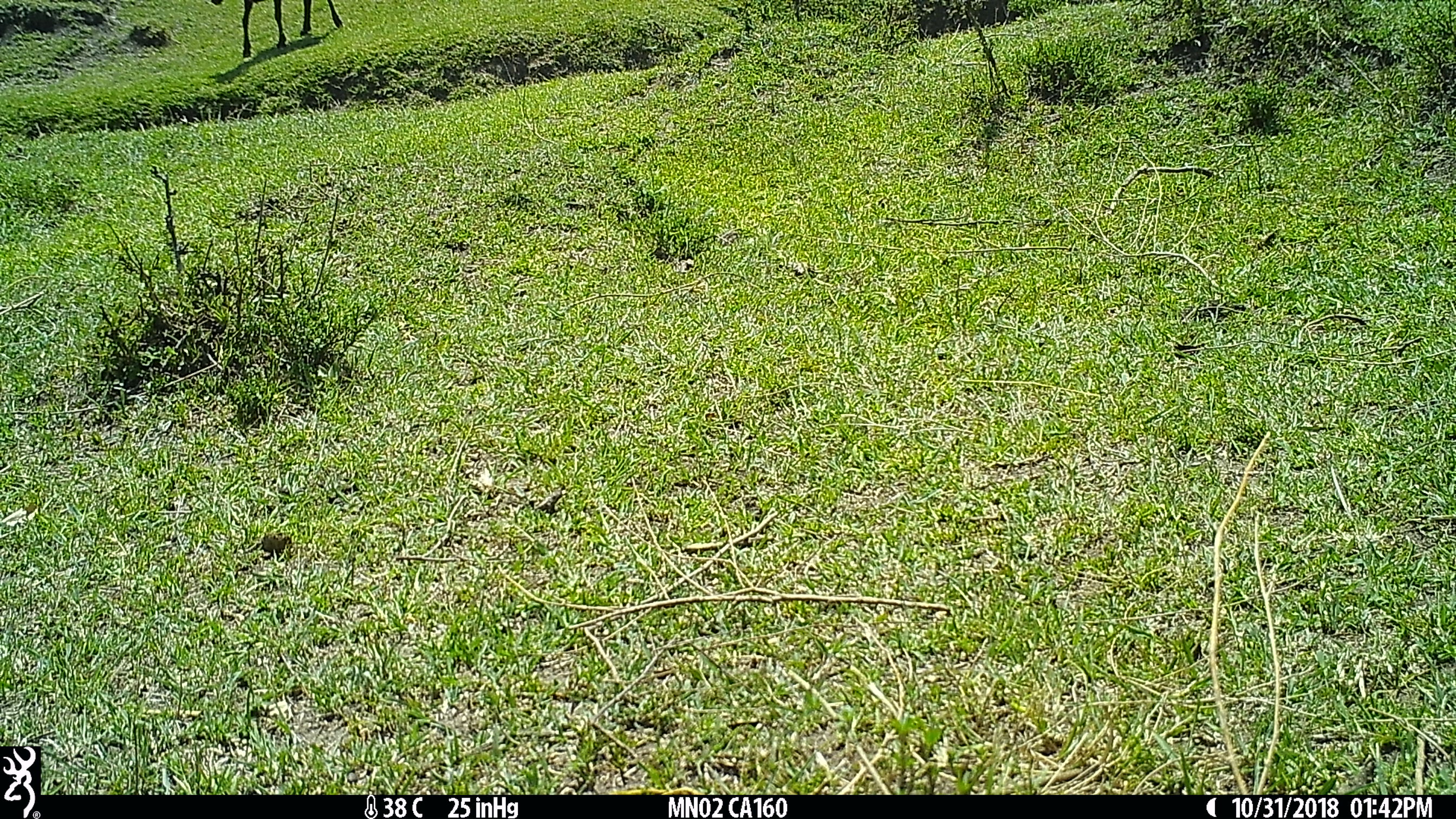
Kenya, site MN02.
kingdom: Animalia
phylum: Chordata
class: Mammalia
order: Artiodactyla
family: Bovidae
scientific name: Bovidae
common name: sheep or goat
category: shoat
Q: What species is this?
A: Shoat (sheep or goat) (Bovidae).